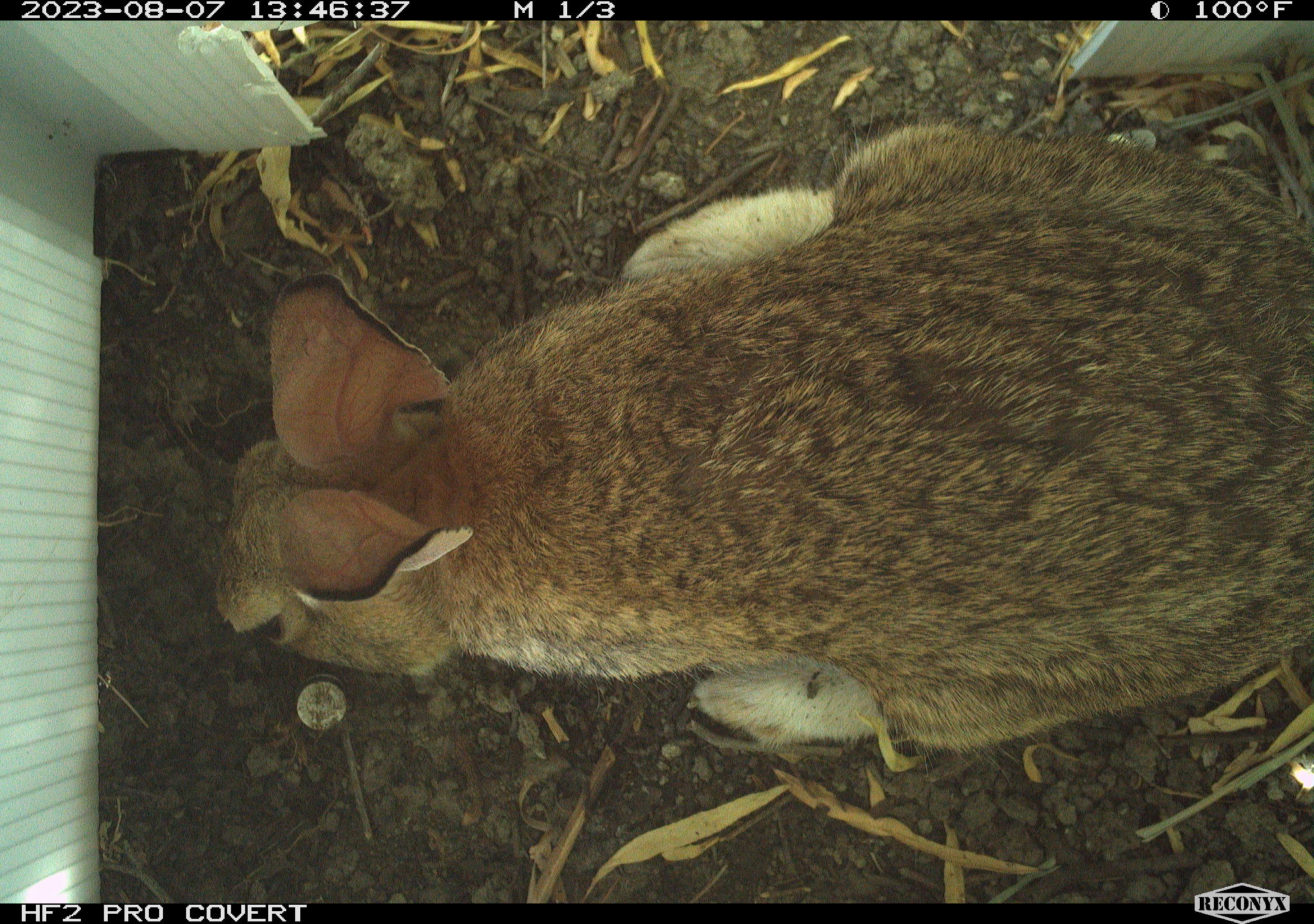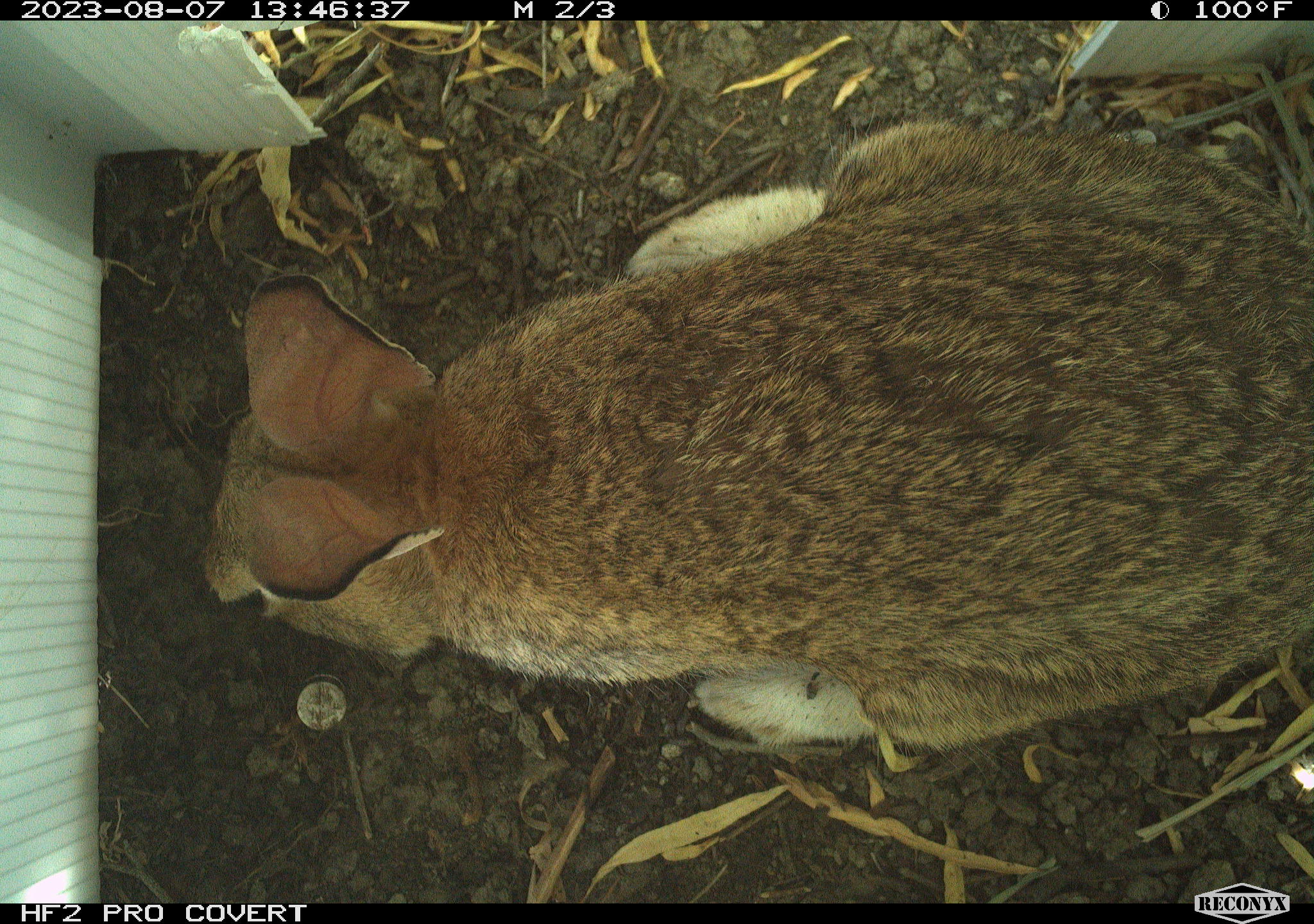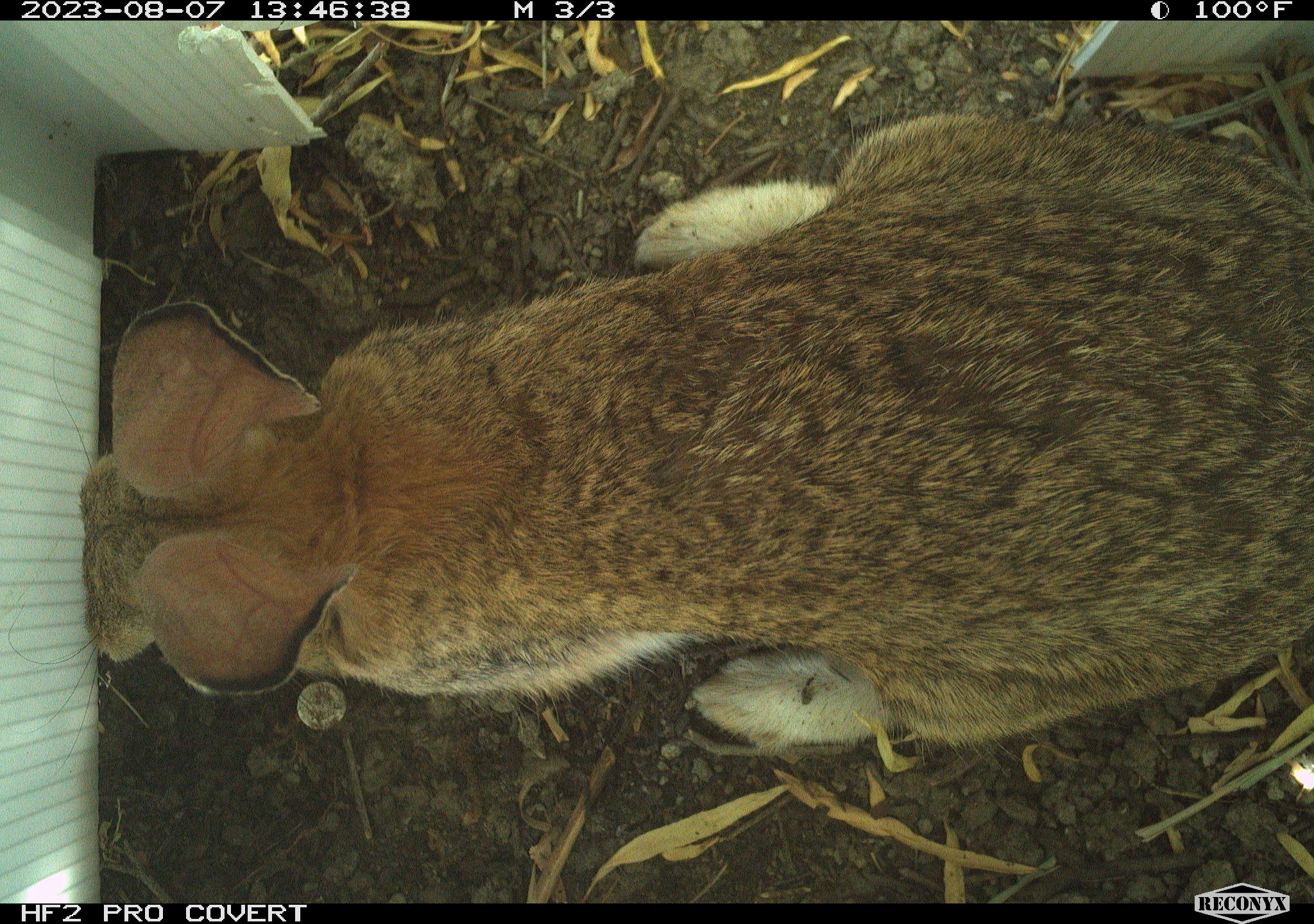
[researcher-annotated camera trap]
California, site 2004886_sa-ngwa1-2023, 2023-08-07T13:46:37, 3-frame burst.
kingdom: Animalia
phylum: Chordata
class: Mammalia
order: Lagomorpha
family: Leporidae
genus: Sylvilagus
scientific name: Sylvilagus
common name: cottontail rabbits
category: sylvilagus species